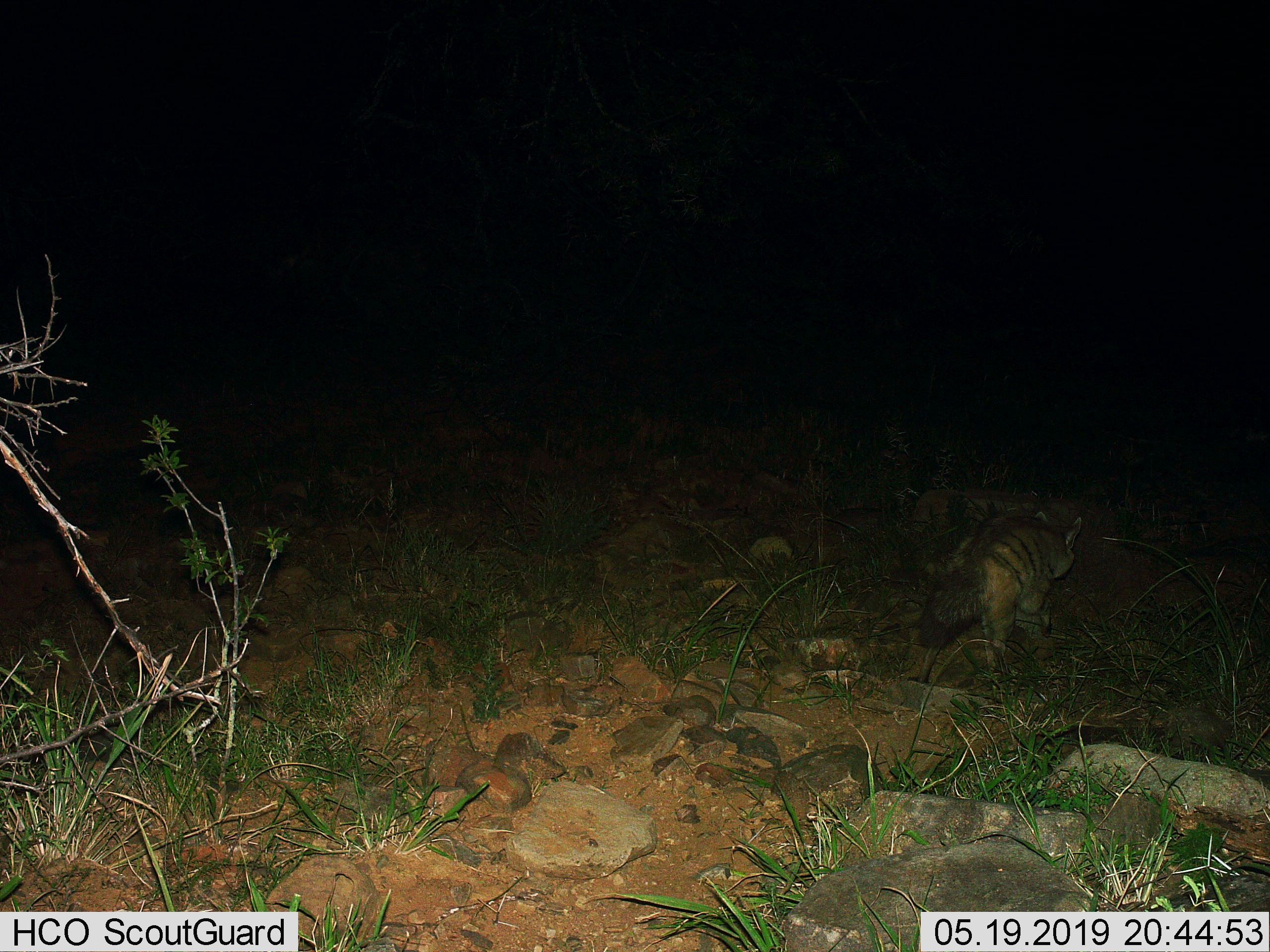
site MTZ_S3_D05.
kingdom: Animalia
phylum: Chordata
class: Mammalia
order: Carnivora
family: Hyaenidae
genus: Proteles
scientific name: Proteles cristatus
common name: aardwolf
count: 1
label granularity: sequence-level